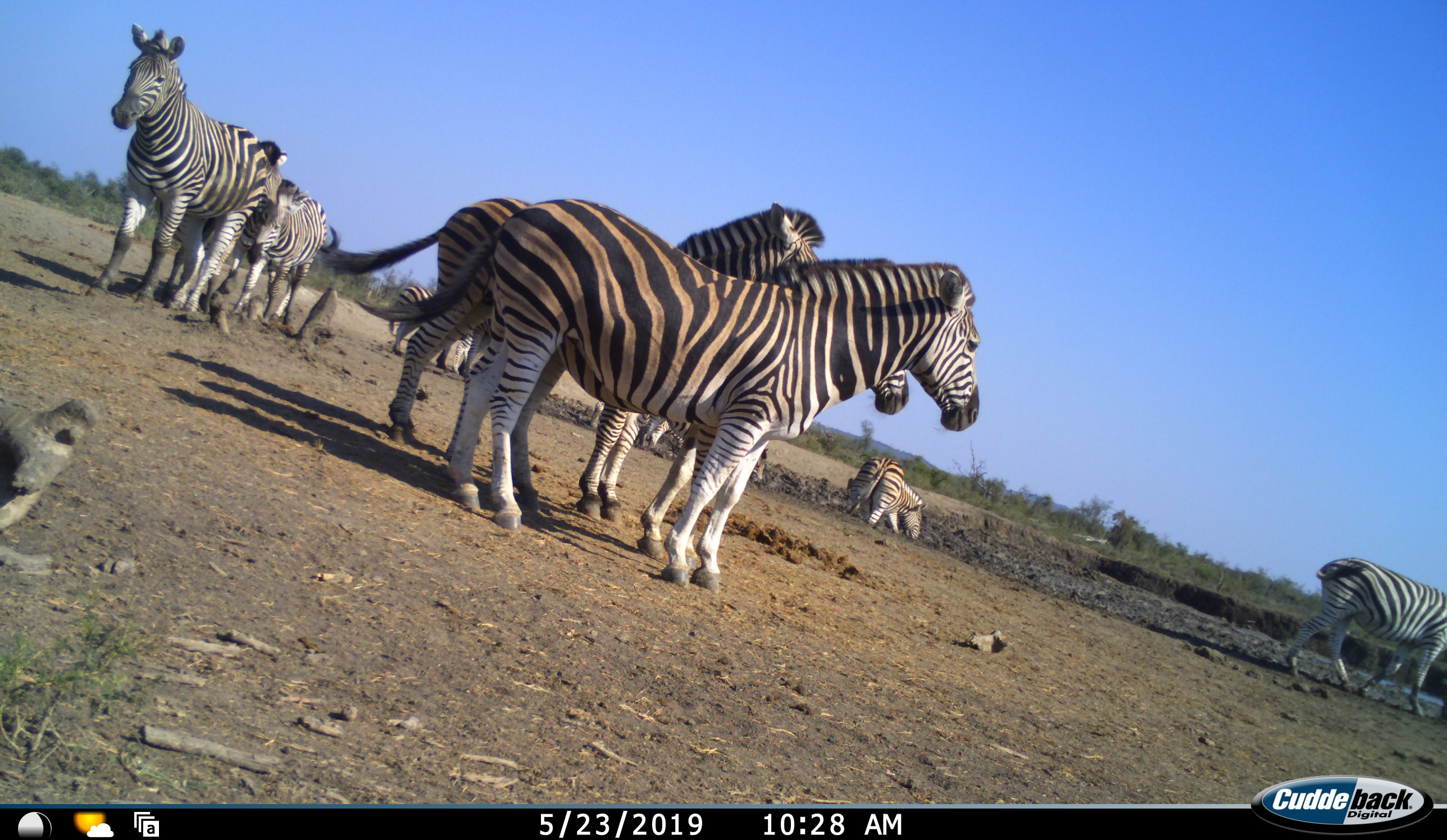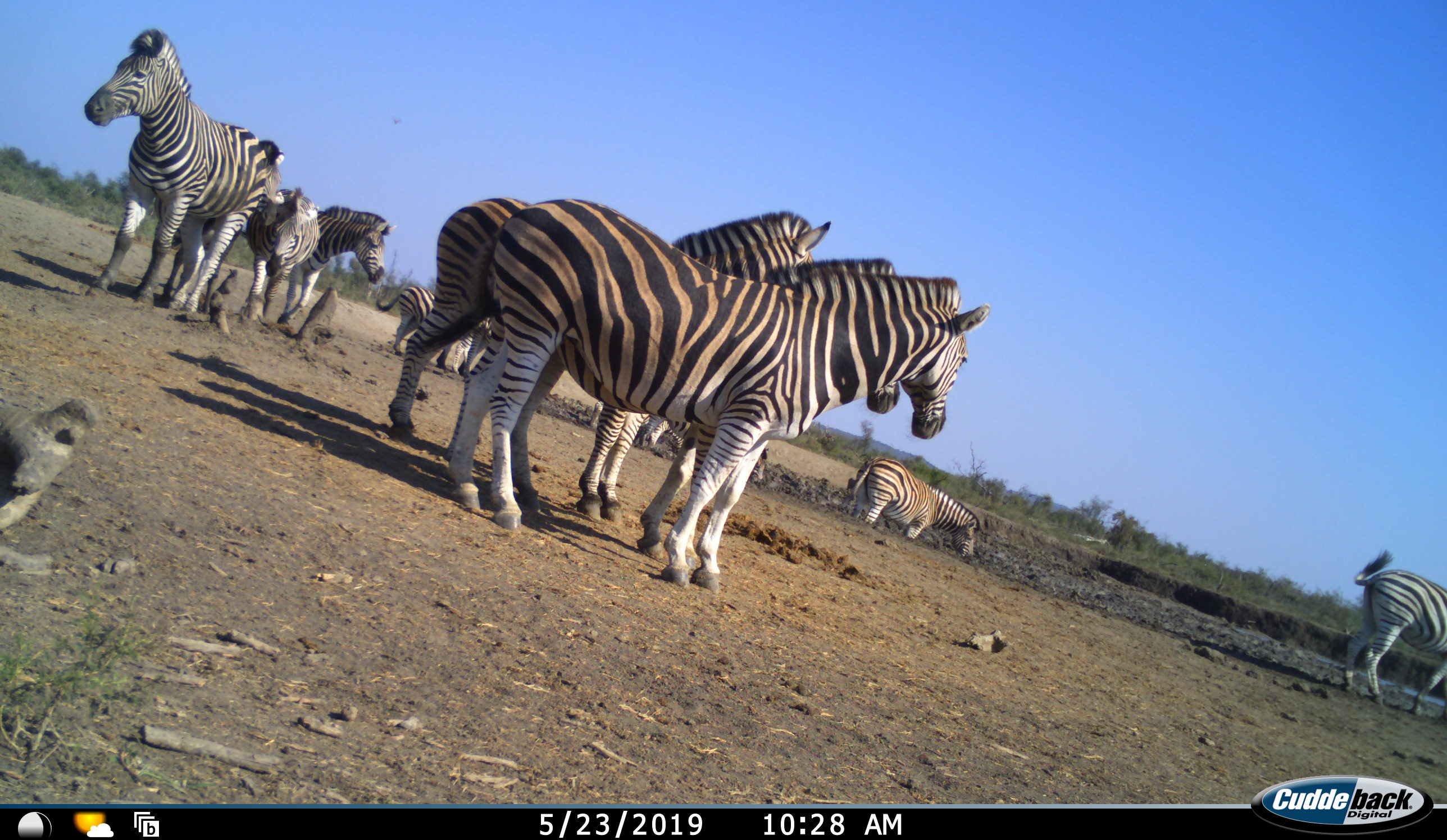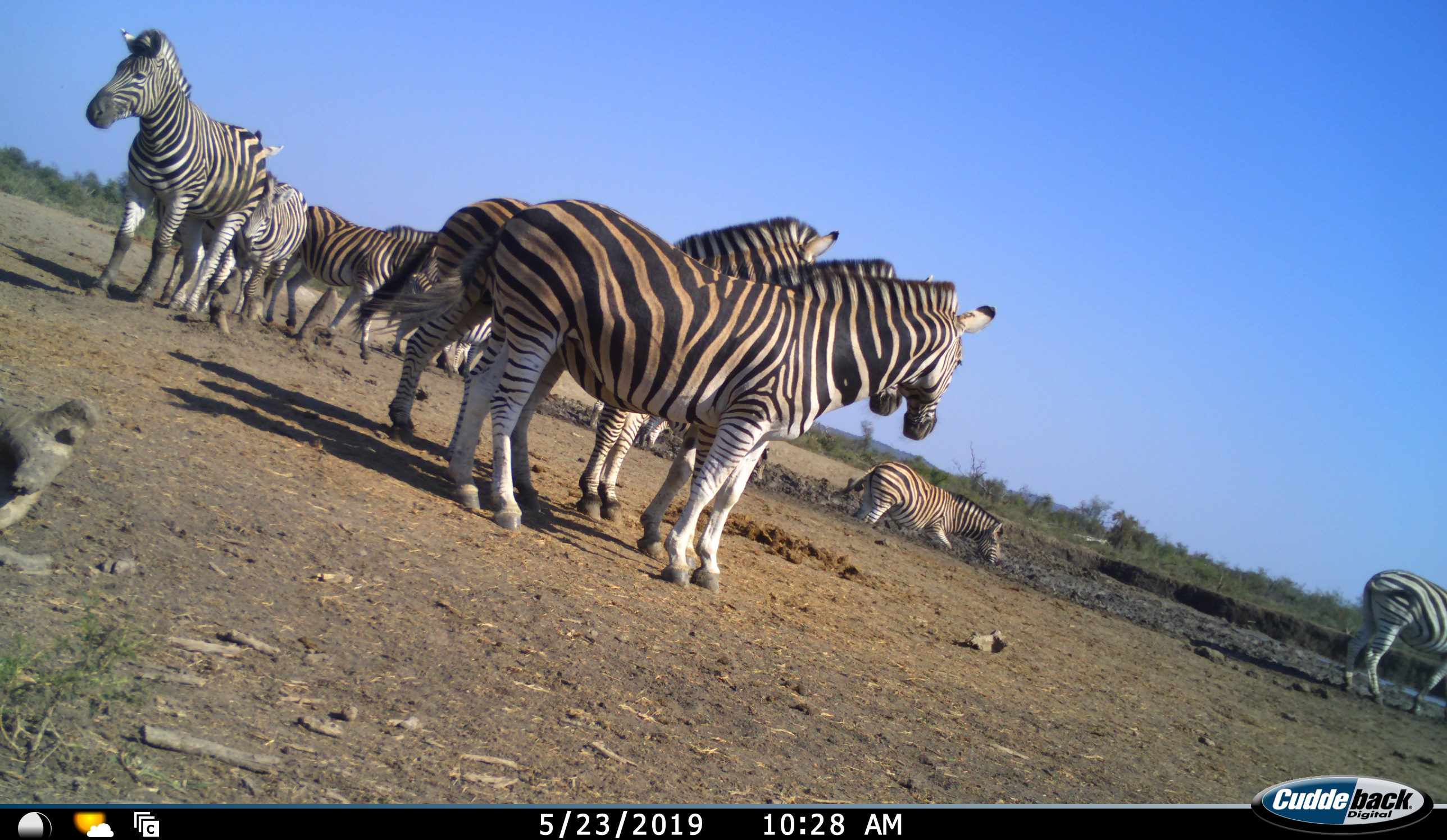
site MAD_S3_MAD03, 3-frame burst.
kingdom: Animalia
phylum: Chordata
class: Mammalia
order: Perissodactyla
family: Equidae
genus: Equus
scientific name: Equus quagga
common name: plains zebra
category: zebraplains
Zebraplains (plains zebra) (Equus quagga), count 11-50. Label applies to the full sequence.